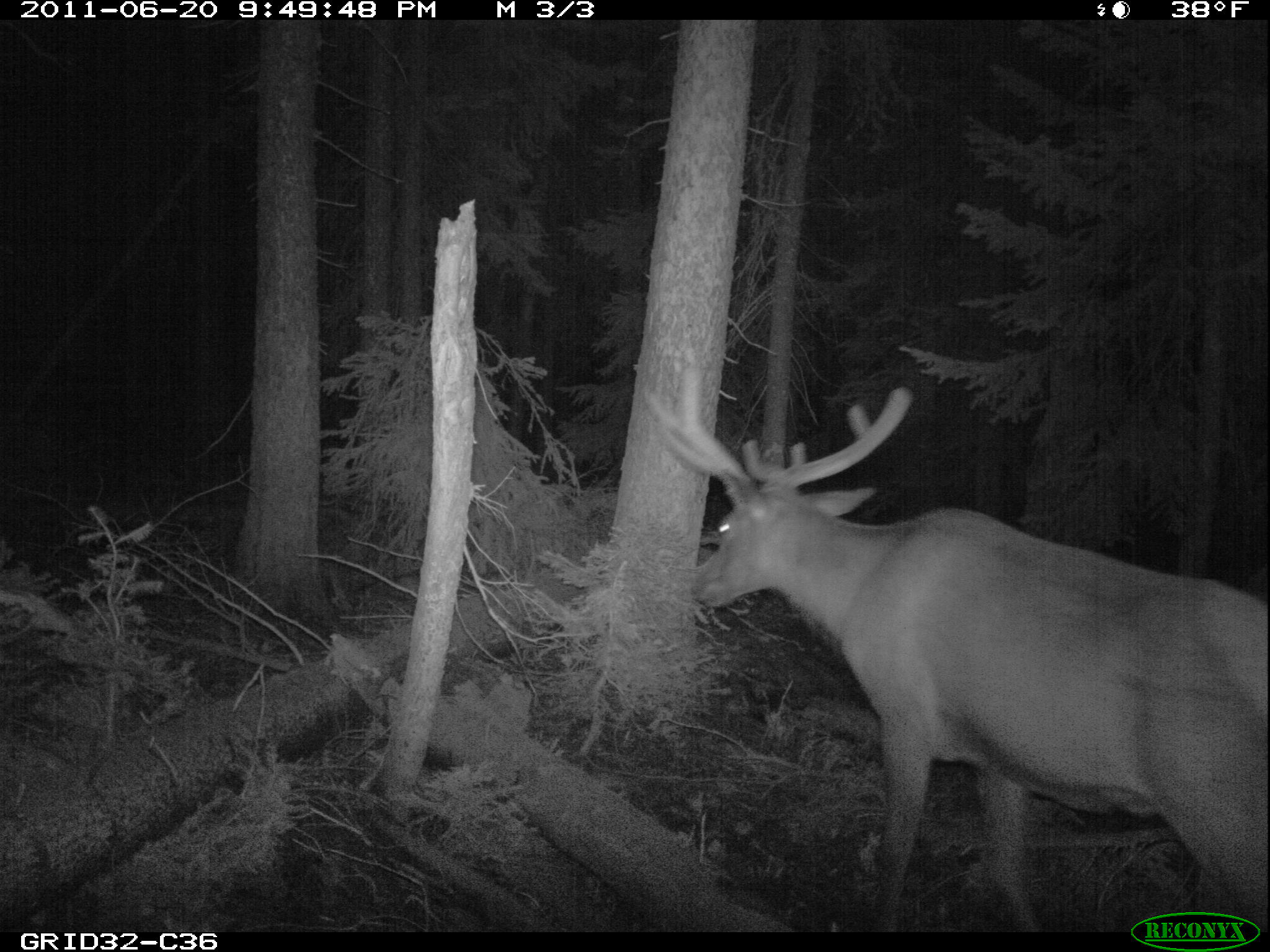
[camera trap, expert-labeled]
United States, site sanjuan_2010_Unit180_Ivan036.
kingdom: Animalia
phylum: Chordata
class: Mammalia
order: Artiodactyla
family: Cervidae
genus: Cervus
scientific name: Cervus elaphus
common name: red deer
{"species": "Cervus elaphus (red deer)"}